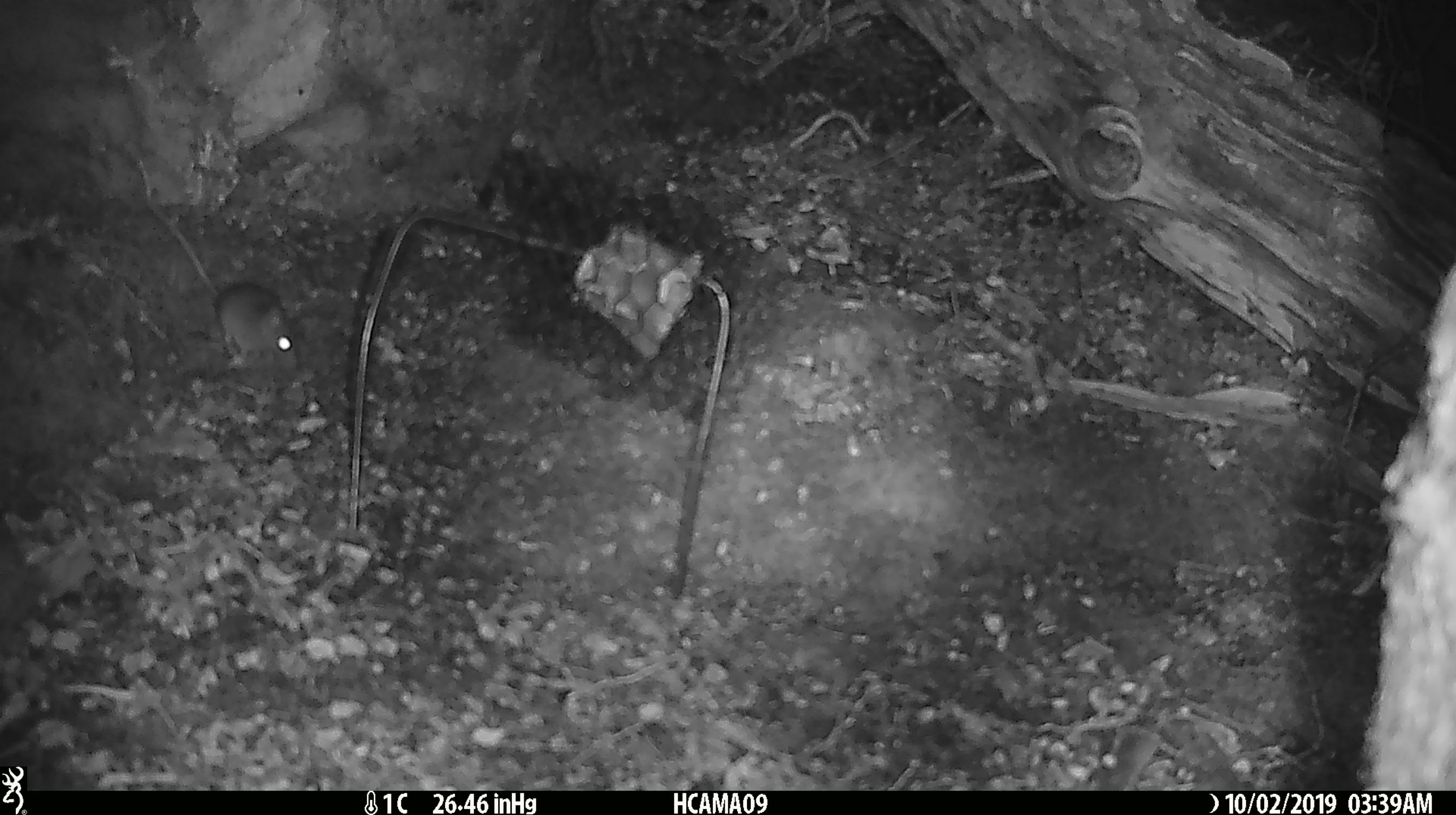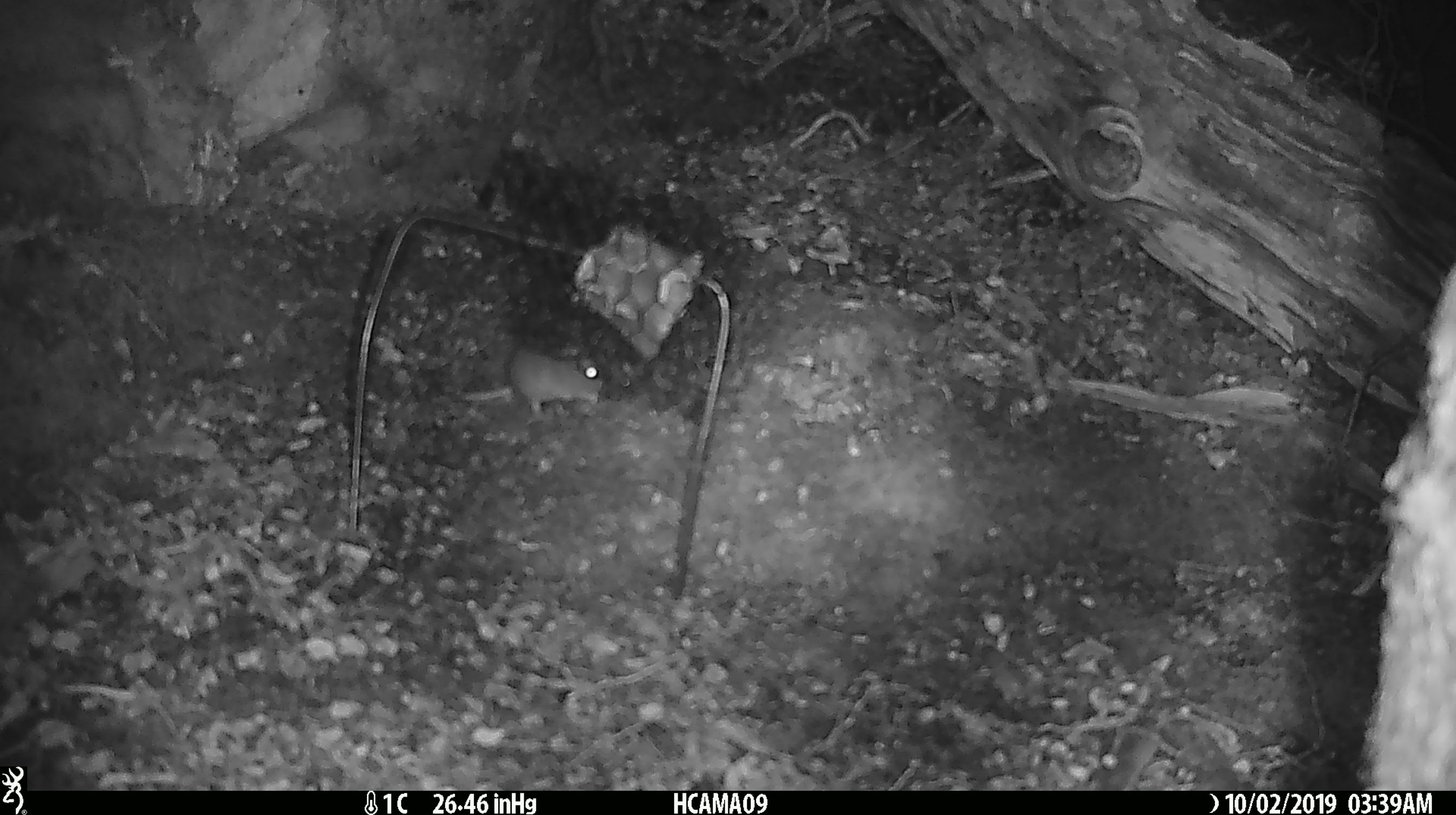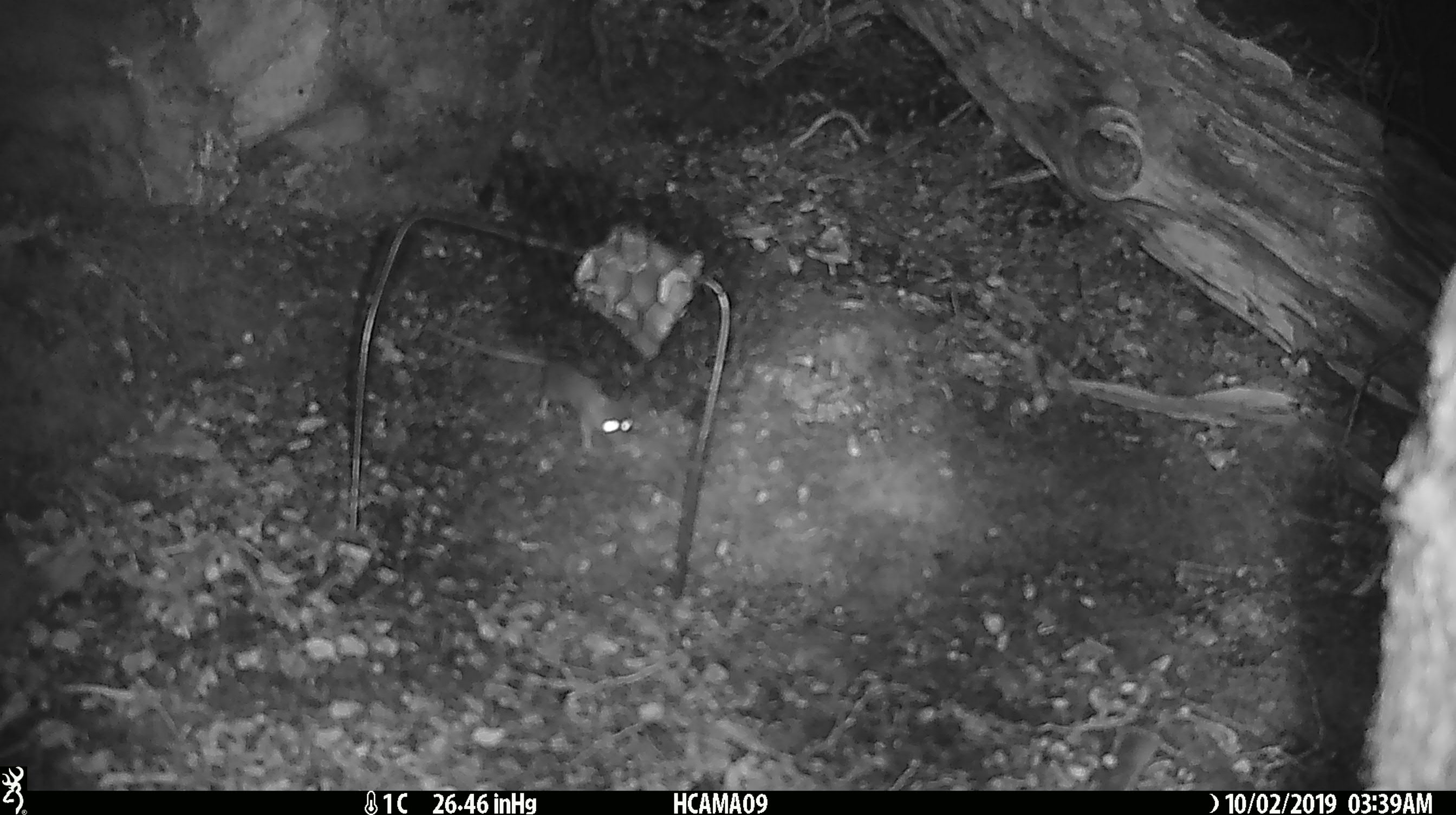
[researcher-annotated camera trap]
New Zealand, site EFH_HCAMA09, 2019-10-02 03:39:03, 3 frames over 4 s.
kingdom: Animalia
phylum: Chordata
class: Mammalia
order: Rodentia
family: Muridae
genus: Mus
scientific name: Mus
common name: mouse